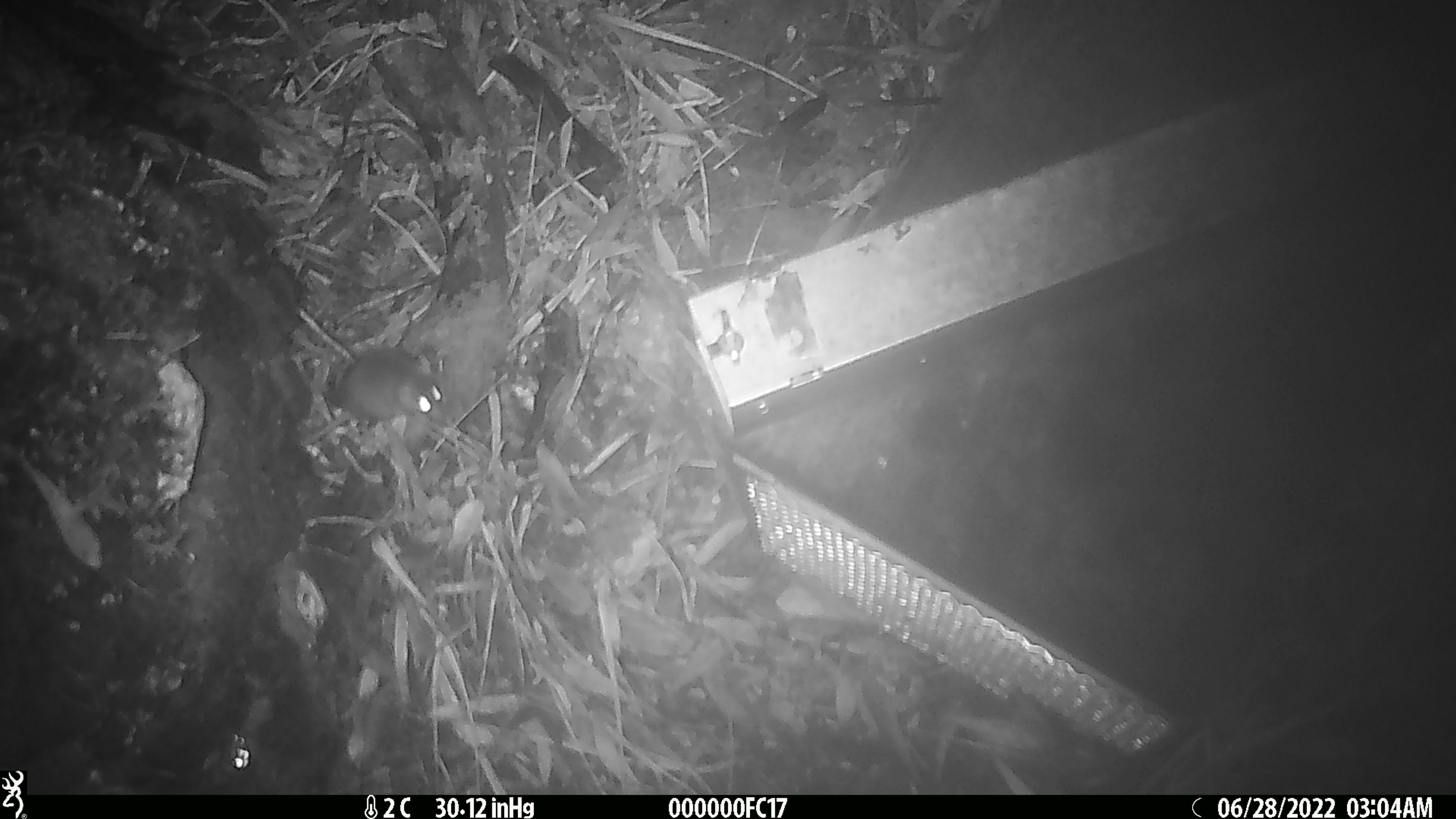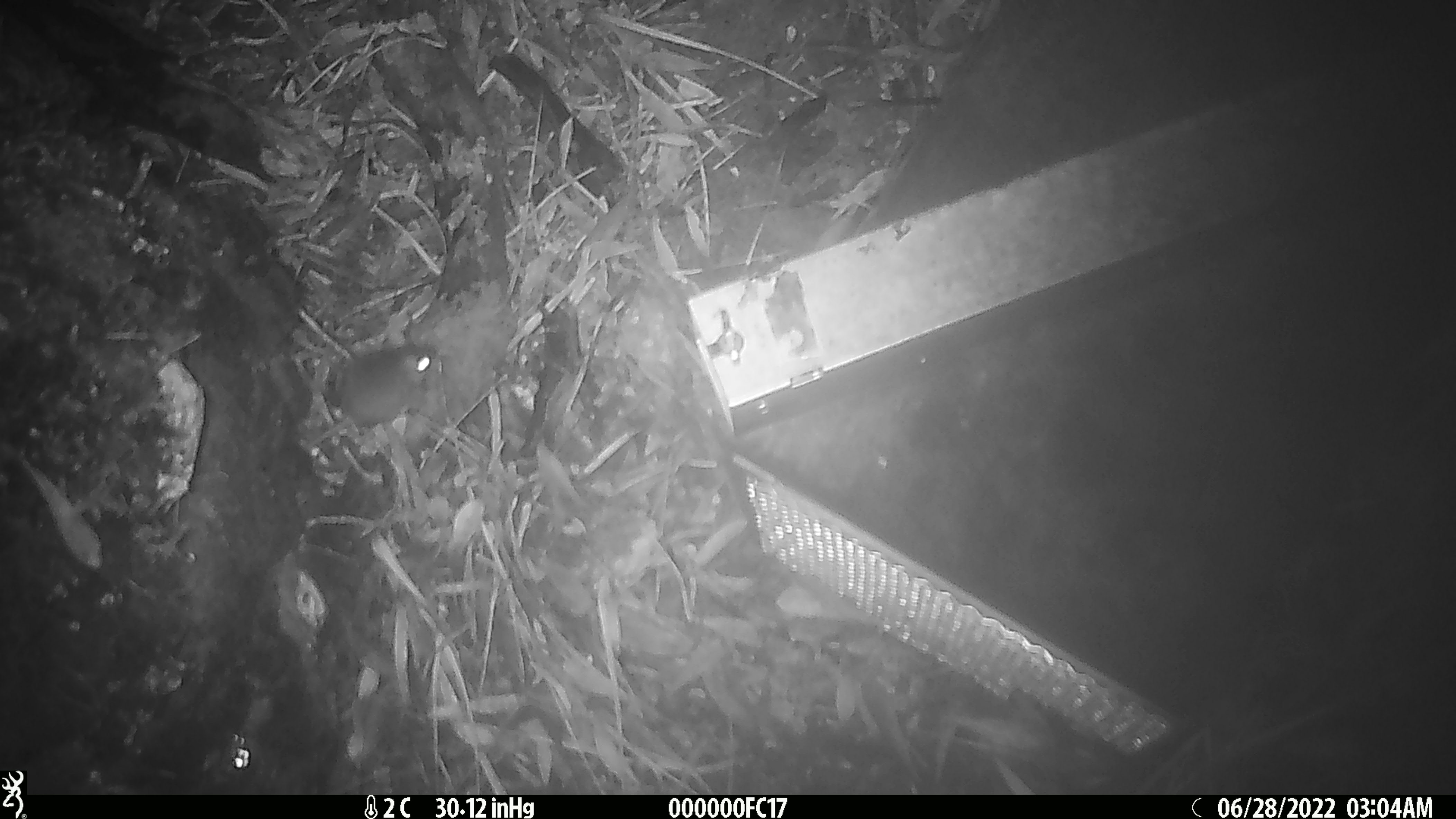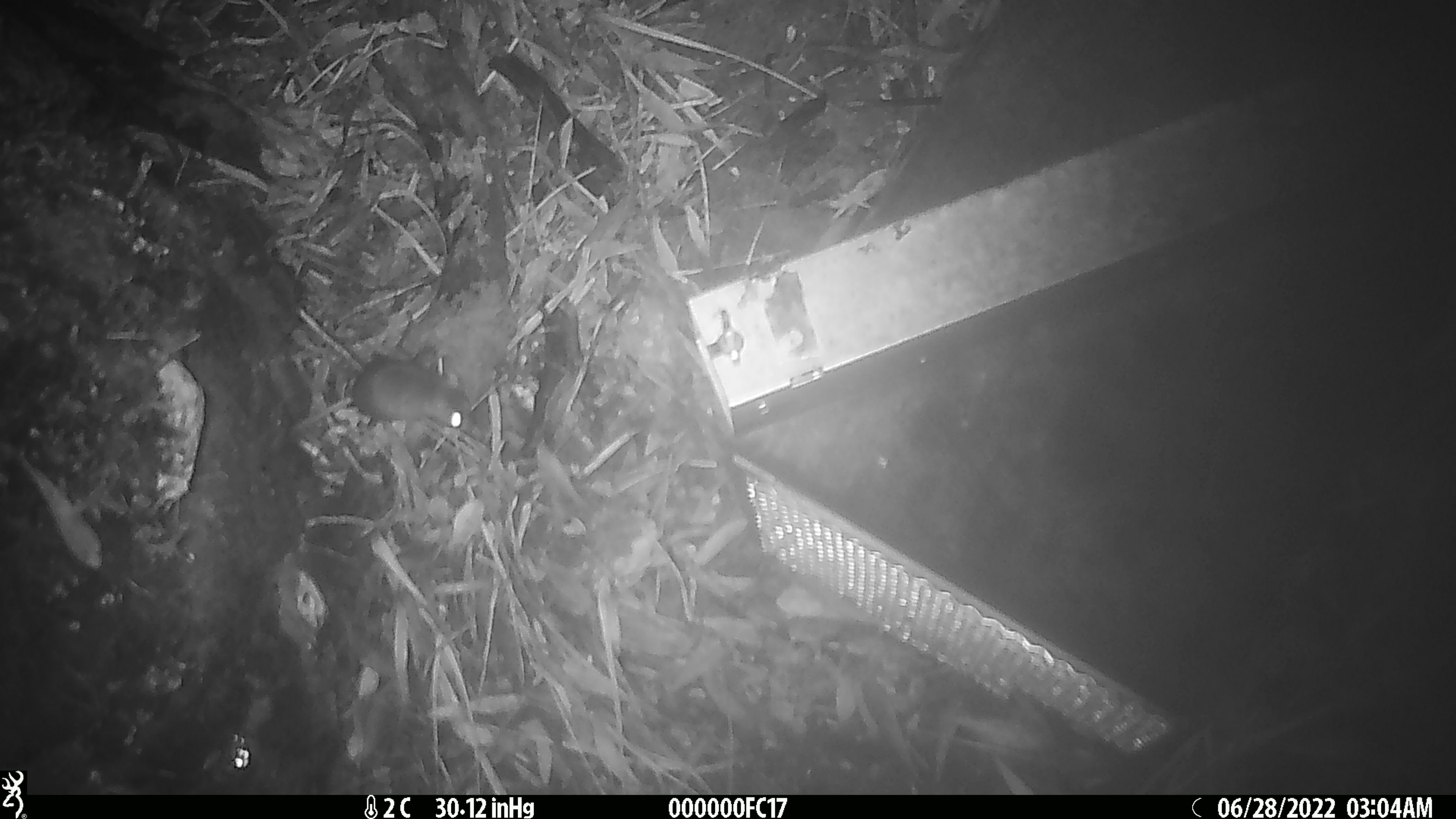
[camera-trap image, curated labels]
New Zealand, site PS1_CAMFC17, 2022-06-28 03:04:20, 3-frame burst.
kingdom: Animalia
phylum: Chordata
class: Mammalia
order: Rodentia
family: Muridae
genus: Mus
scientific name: Mus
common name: mouse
Mouse (Mus).